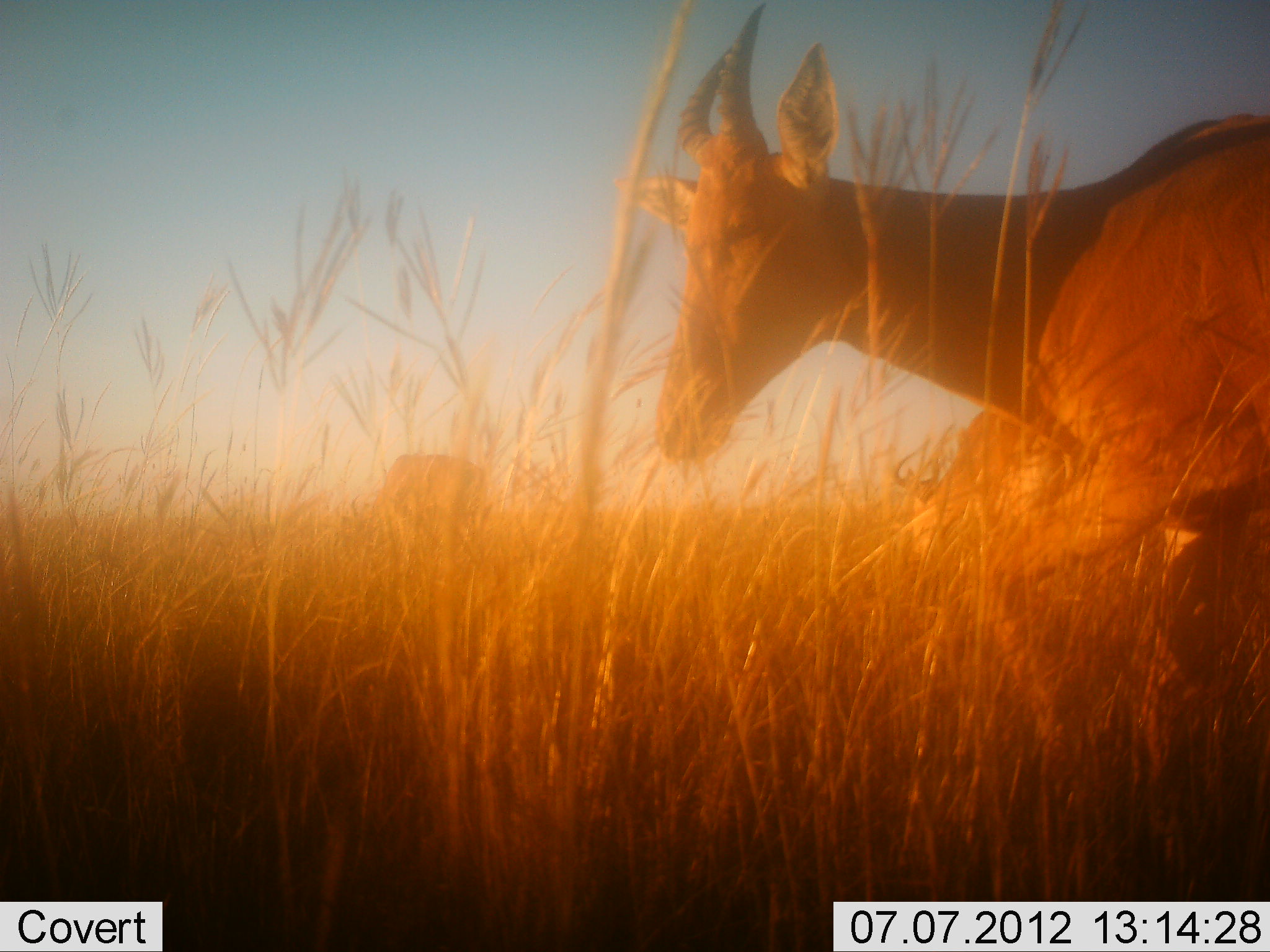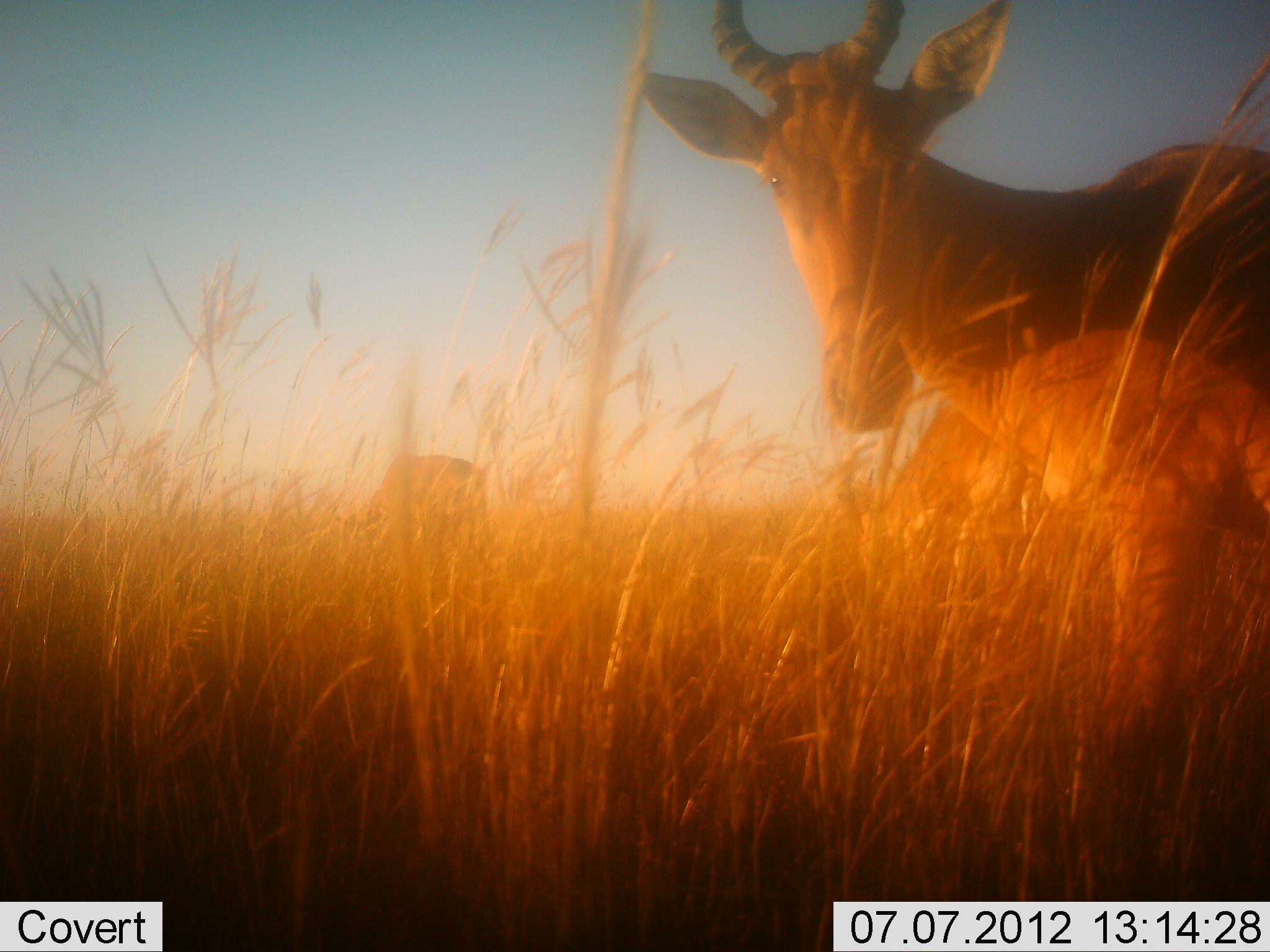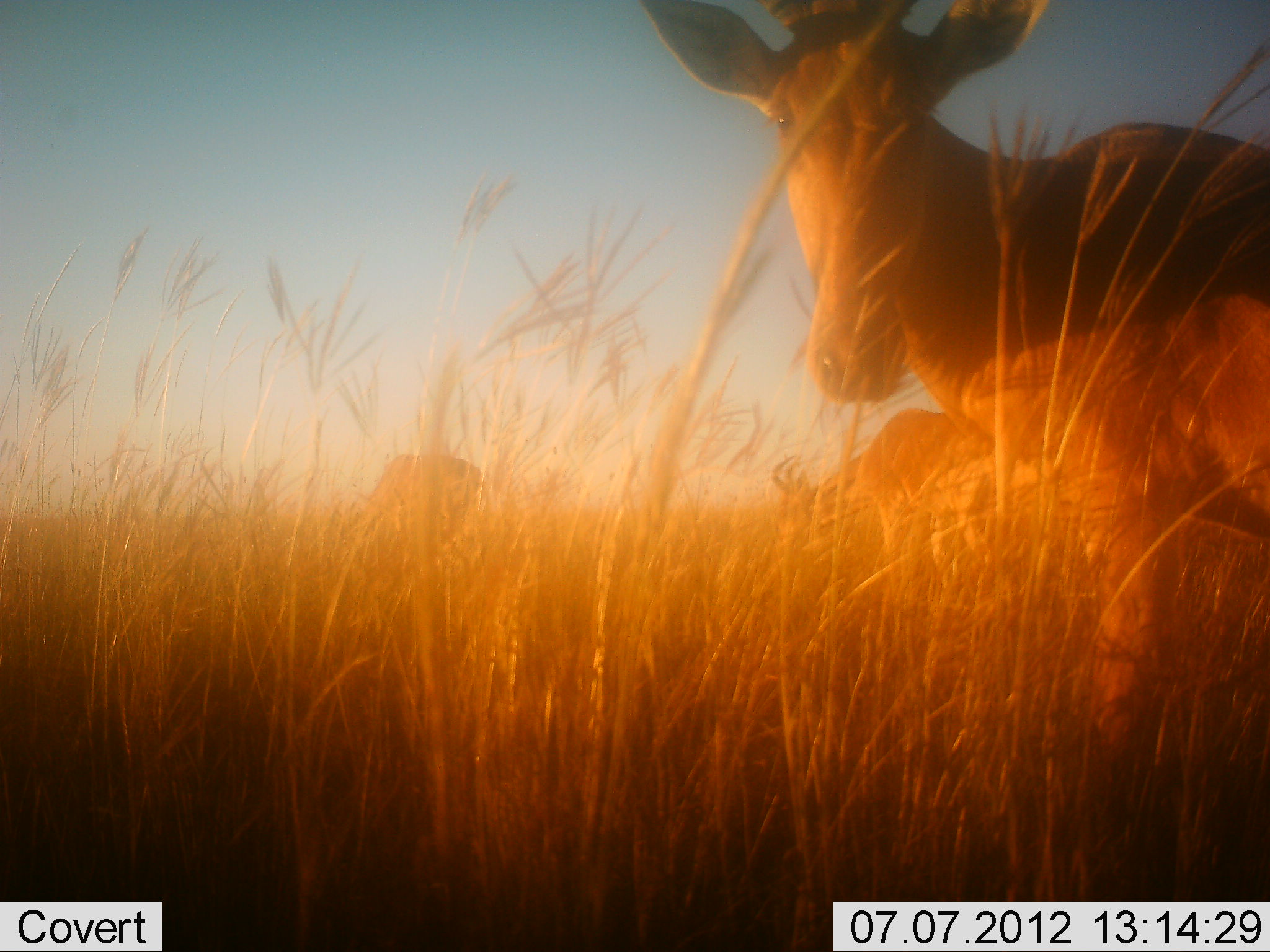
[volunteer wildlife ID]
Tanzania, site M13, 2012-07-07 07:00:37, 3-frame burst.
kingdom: Animalia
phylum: Chordata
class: Mammalia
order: Artiodactyla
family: Bovidae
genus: Alcelaphus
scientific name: Alcelaphus buselaphus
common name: hartebeest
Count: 3.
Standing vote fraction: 46%.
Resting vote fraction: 8%.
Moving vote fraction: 54%.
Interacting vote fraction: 8%.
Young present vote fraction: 0%.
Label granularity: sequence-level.